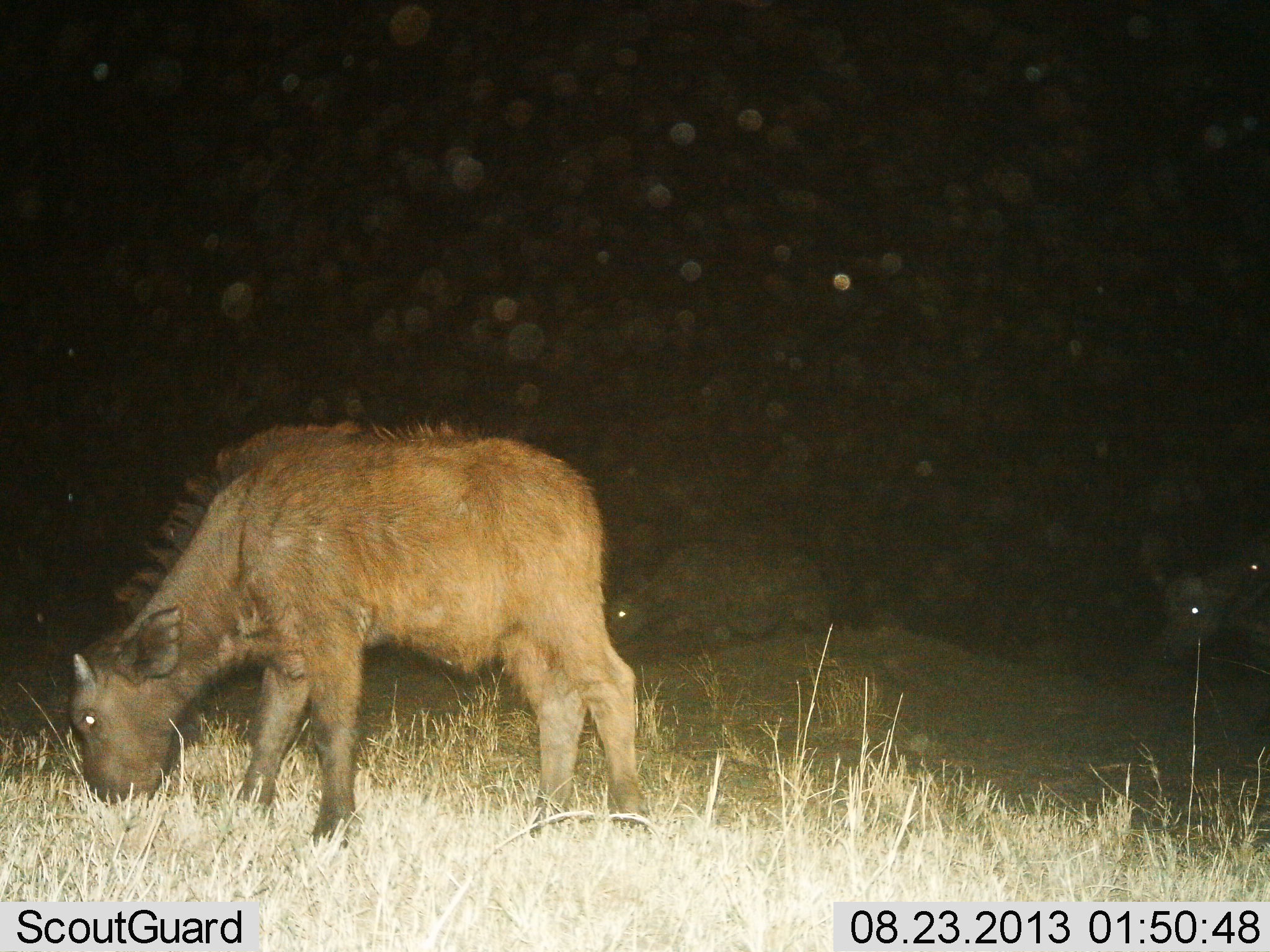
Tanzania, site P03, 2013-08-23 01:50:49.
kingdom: Animalia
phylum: Chordata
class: Mammalia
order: Artiodactyla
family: Bovidae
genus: Syncerus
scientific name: Syncerus caffer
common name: cape buffalo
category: buffalo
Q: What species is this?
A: Buffalo (cape buffalo) (Syncerus caffer).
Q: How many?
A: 3.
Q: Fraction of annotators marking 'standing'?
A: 37%.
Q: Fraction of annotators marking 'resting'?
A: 0%.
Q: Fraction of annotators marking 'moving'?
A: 11%.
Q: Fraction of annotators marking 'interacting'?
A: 0%.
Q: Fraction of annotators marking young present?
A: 79%.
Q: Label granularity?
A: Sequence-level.